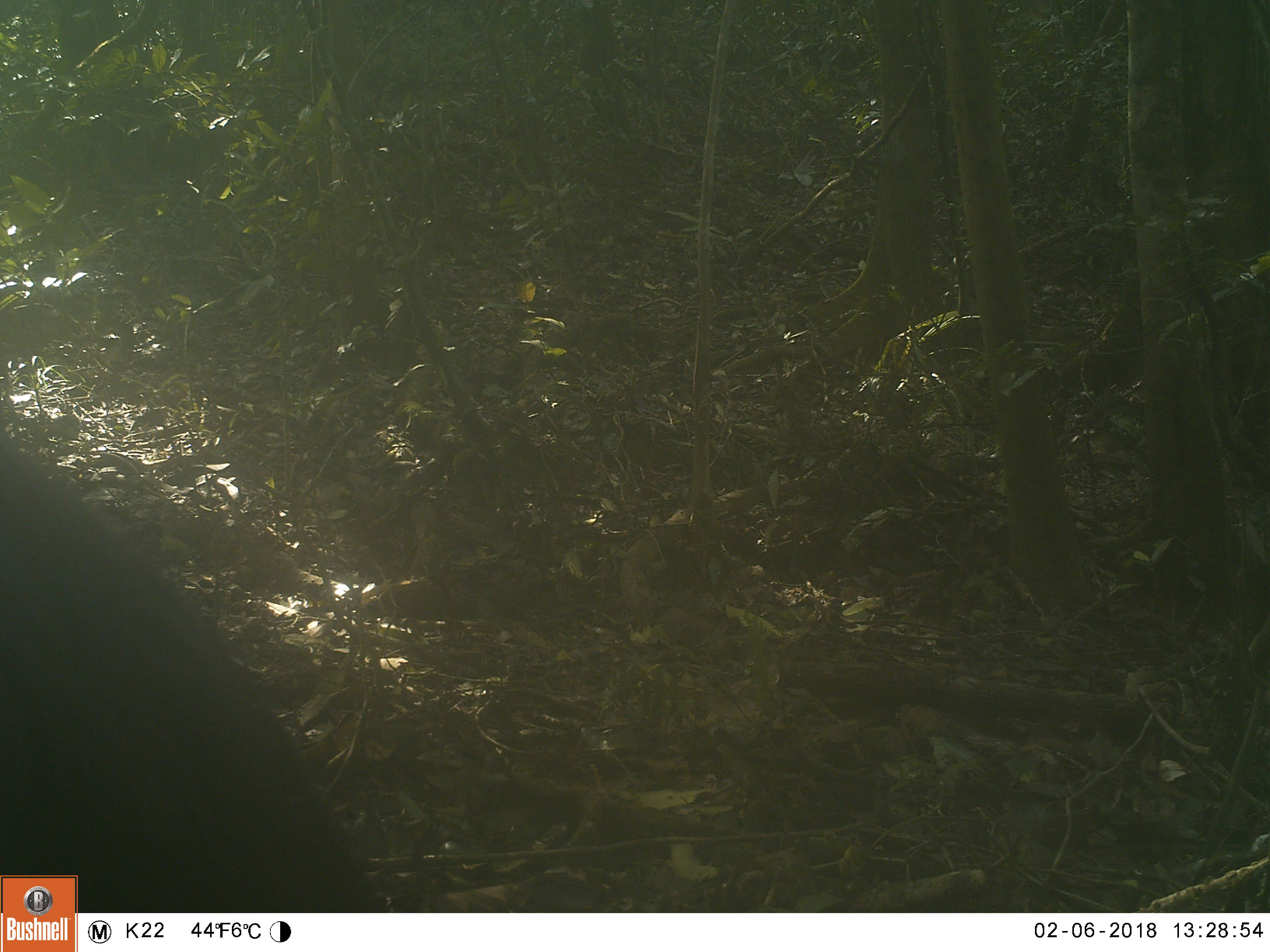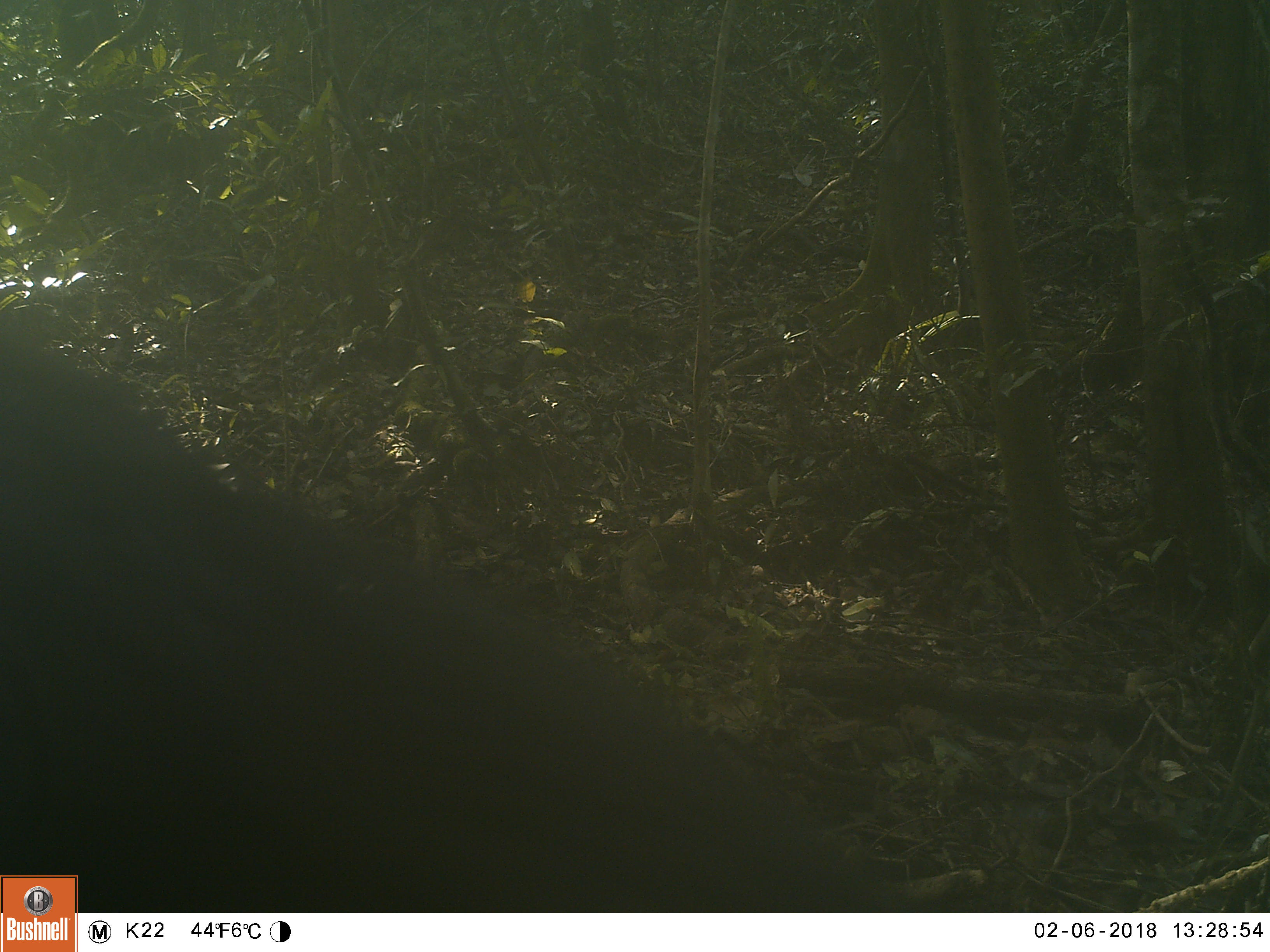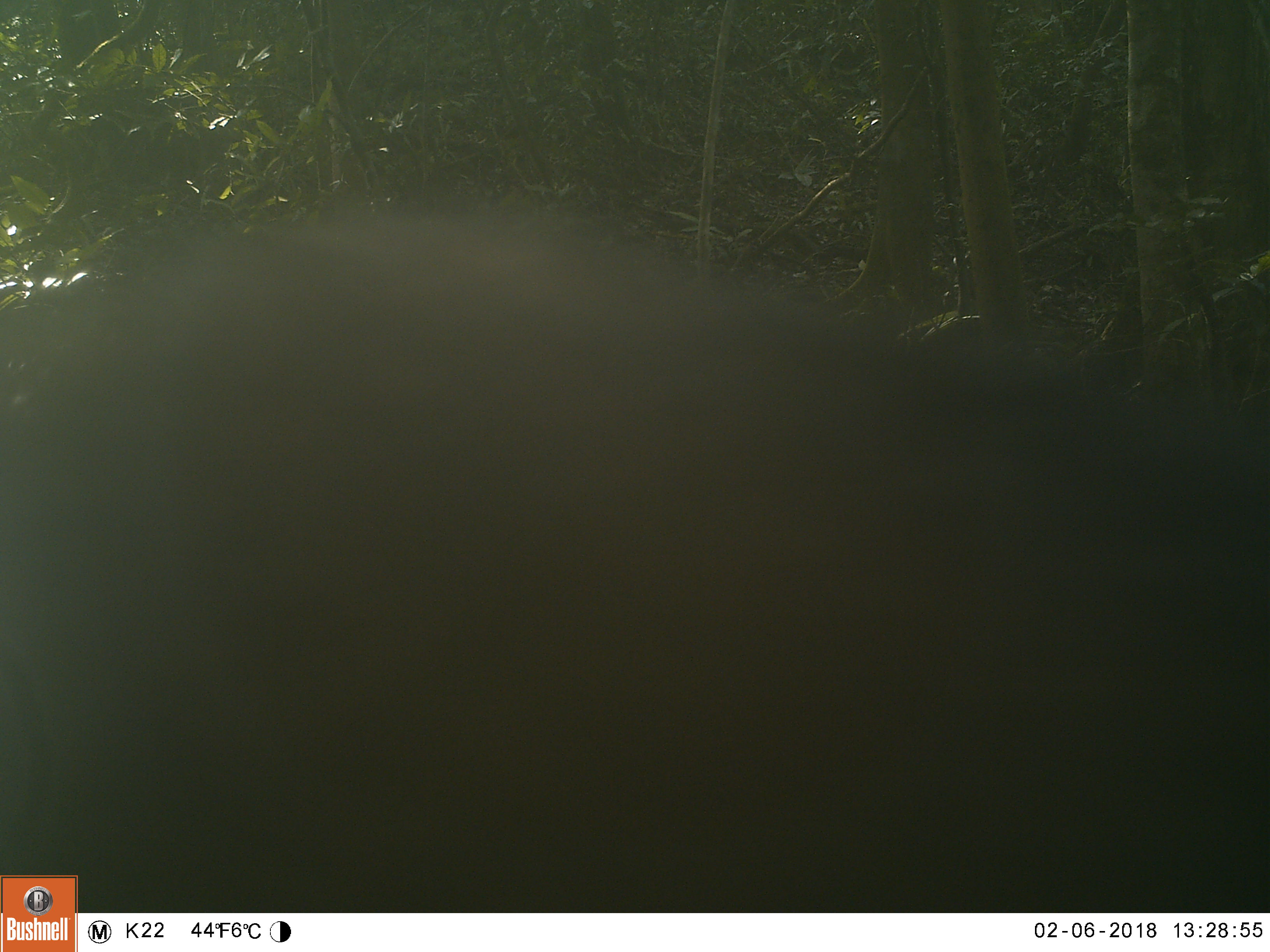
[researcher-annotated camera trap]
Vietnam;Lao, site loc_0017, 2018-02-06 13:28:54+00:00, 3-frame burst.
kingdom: Animalia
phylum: Chordata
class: Mammalia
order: Artiodactyla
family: Suidae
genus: Sus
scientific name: Sus scrofa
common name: eurasian wild pig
Eurasian wild pig (Sus scrofa). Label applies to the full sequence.